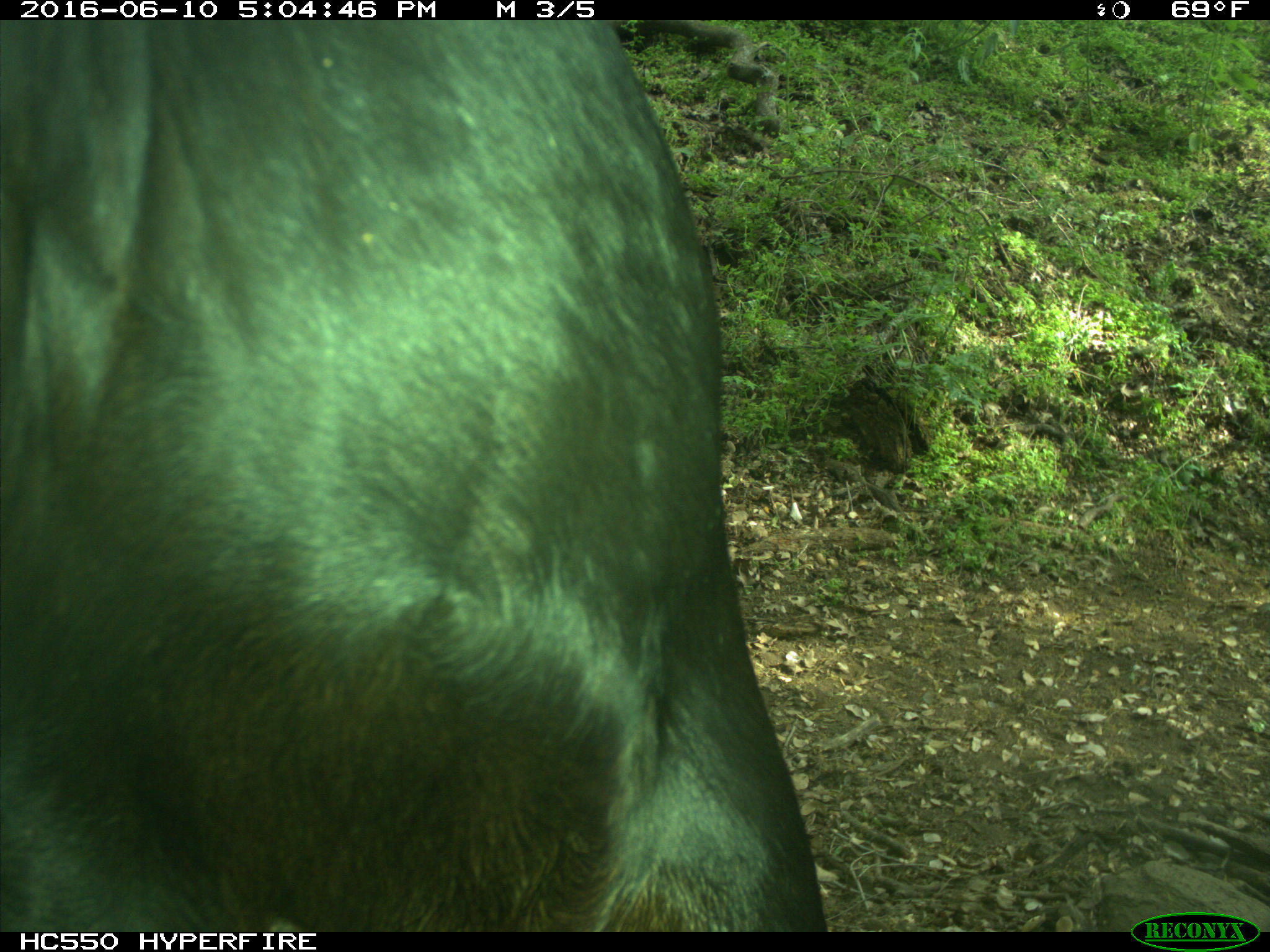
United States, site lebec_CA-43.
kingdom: Animalia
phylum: Chordata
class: Mammalia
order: Artiodactyla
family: Bovidae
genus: Bos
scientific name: Bos taurus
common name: domestic cow